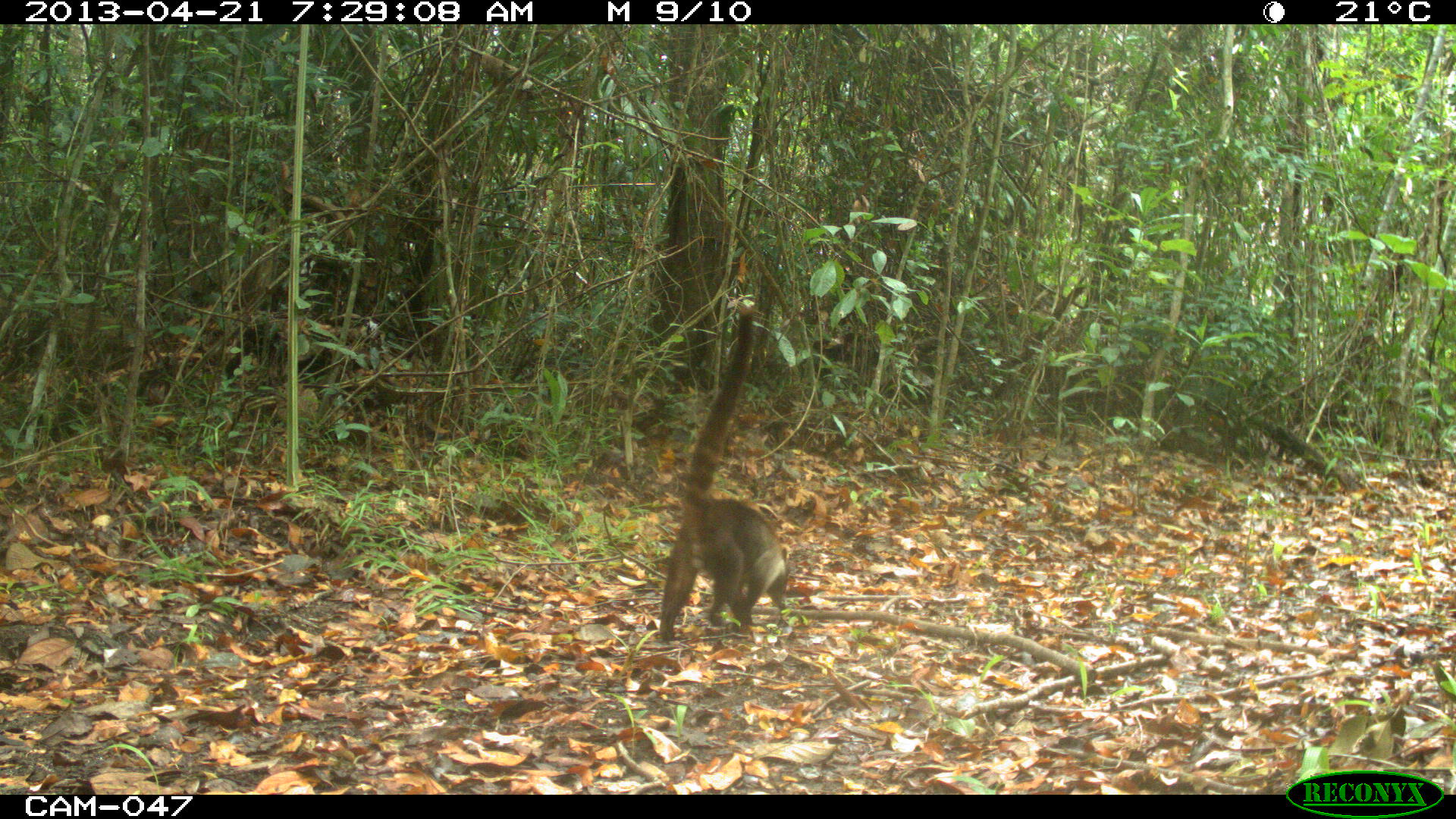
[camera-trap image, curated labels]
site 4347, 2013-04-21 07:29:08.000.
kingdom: Animalia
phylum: Chordata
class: Mammalia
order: Carnivora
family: Procyonidae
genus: Nasua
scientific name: Nasua narica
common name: white-nosed coati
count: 1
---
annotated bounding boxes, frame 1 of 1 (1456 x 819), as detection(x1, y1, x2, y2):
nasua narica: detection(655, 306, 793, 644)